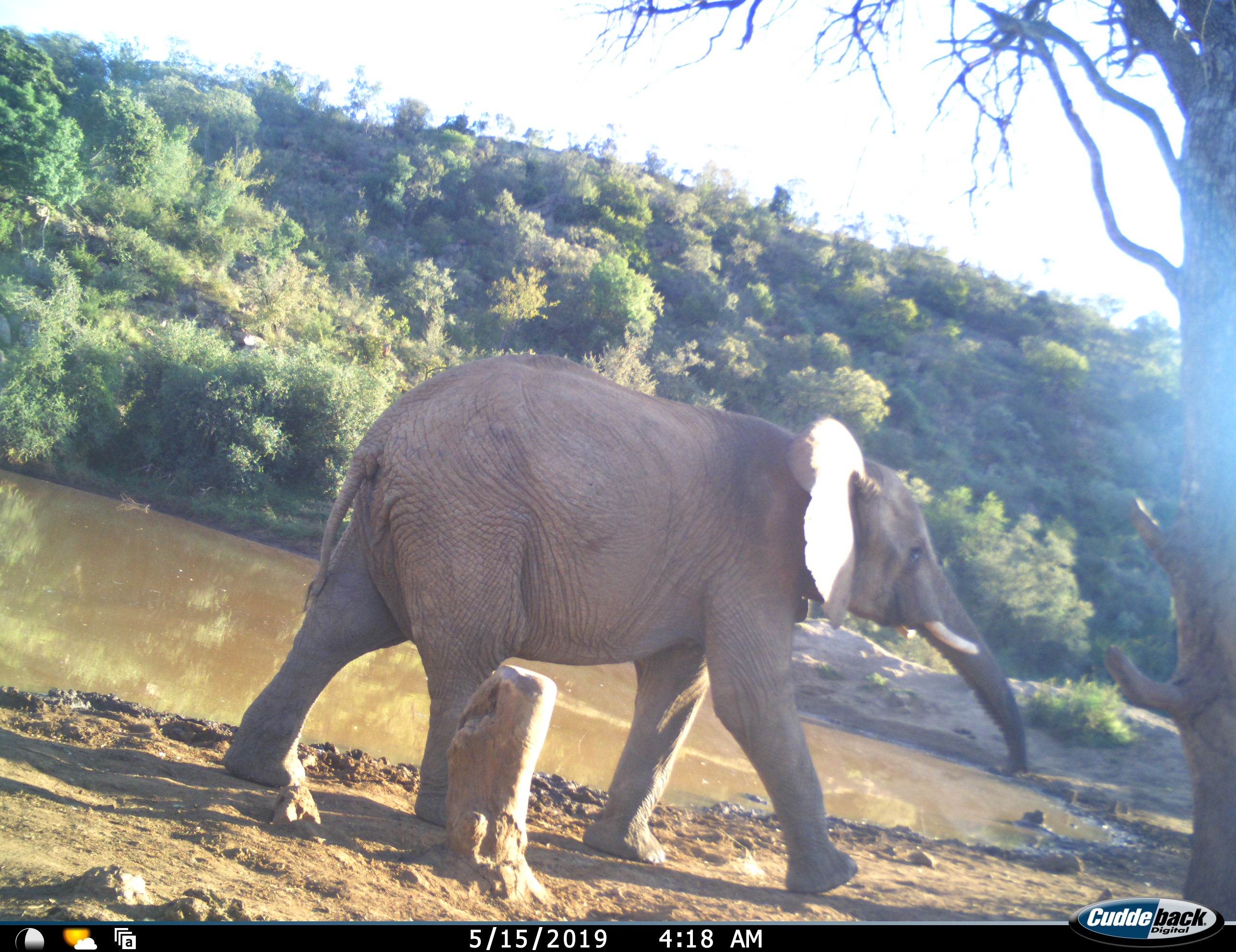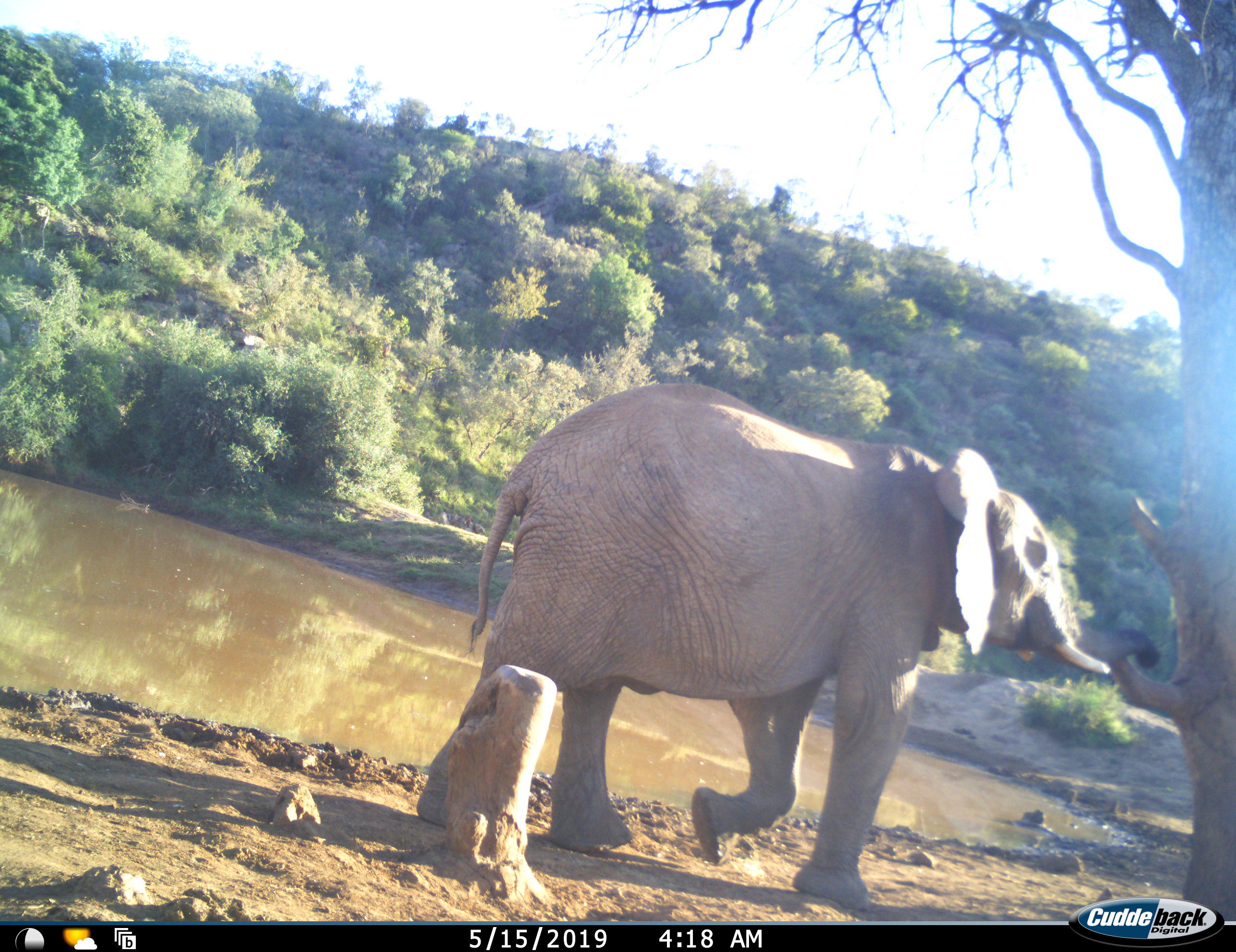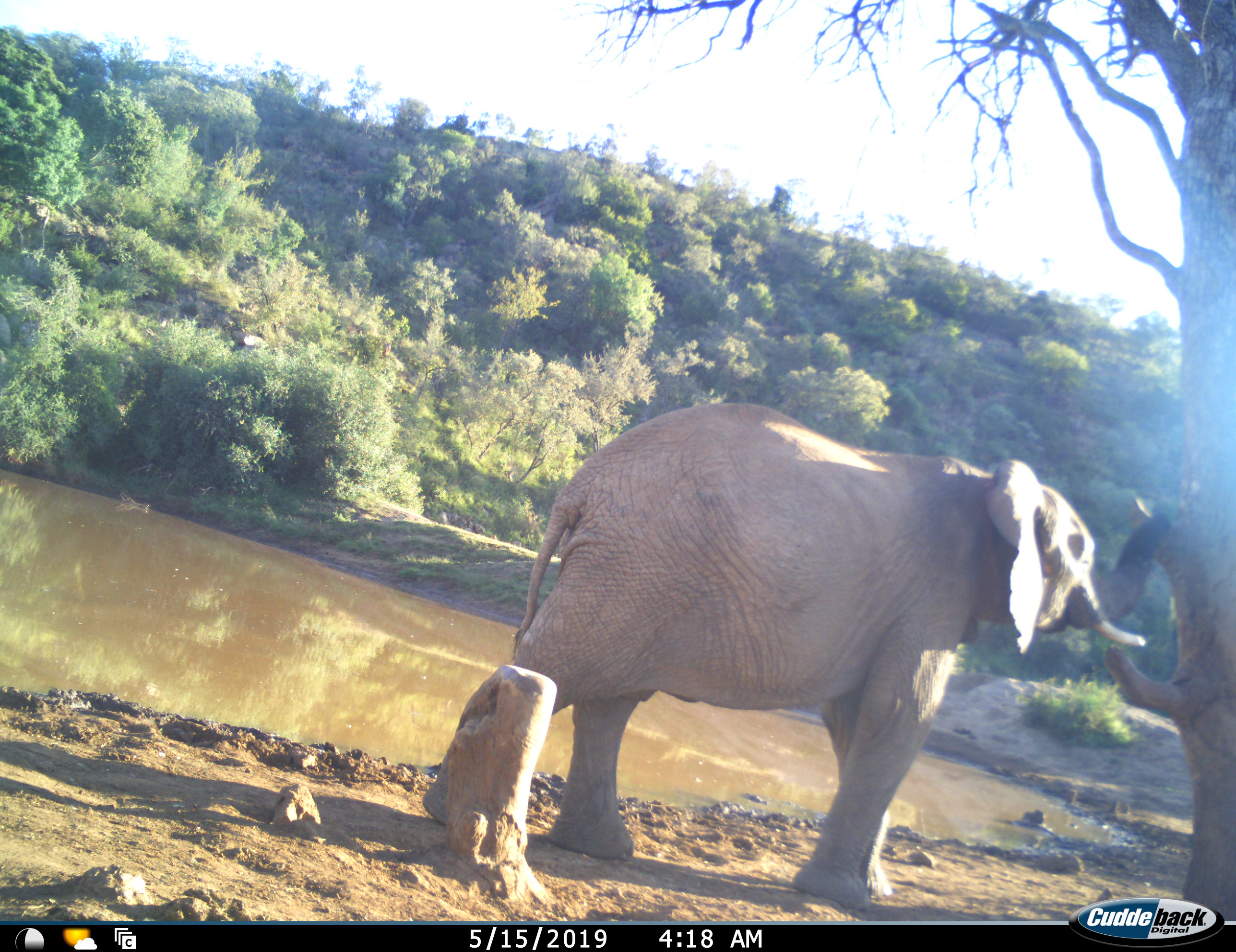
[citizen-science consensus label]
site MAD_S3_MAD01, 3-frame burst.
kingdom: Animalia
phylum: Chordata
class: Mammalia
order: Proboscidea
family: Elephantidae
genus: Loxodonta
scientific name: Loxodonta africana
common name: african bush elephant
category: elephant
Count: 1.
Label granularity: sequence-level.